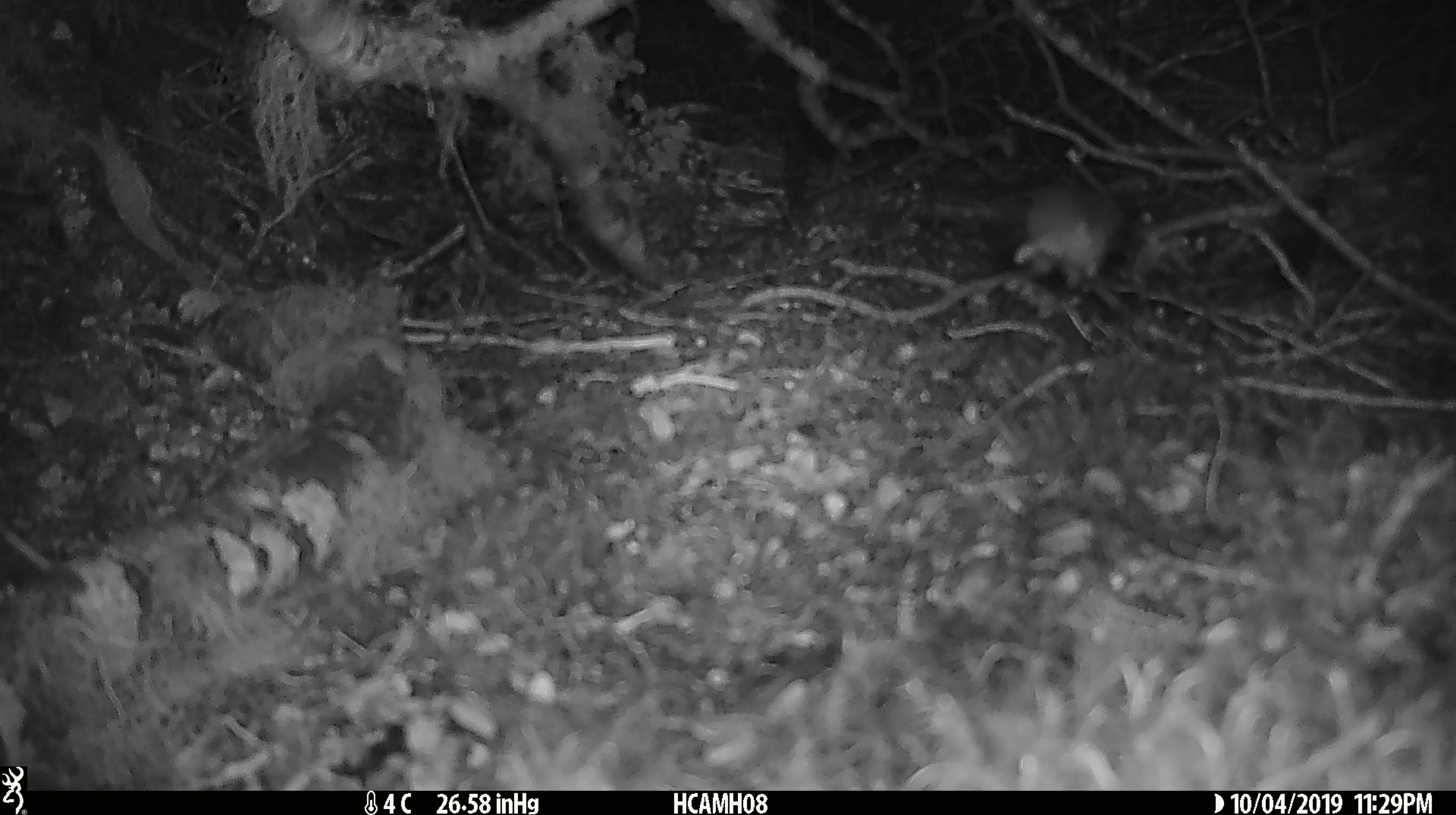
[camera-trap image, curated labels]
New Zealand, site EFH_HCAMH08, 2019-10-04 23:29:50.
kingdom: Animalia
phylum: Chordata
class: Mammalia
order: Rodentia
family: Muridae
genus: Mus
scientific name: Mus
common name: mouse